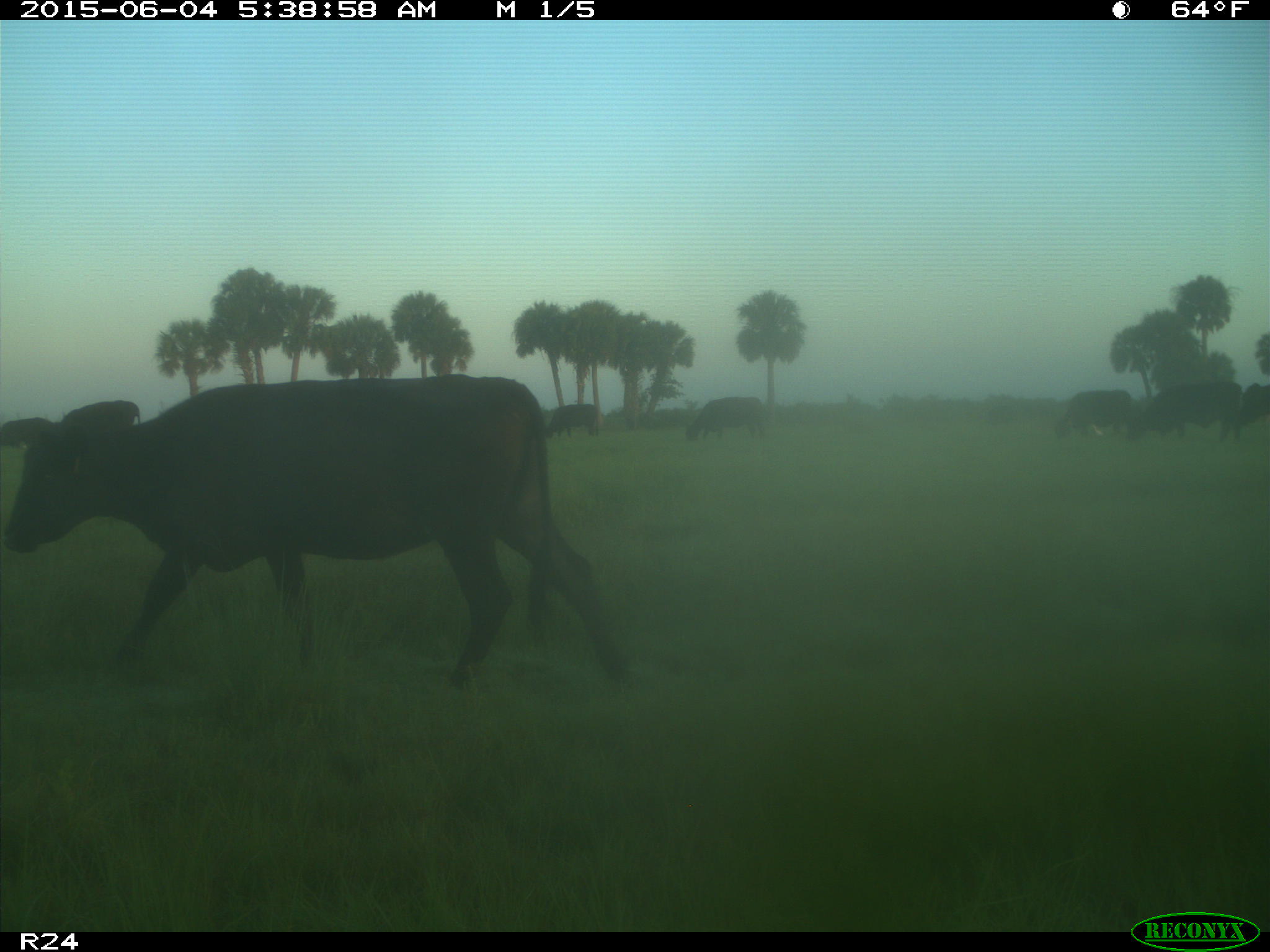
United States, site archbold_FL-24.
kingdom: Animalia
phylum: Chordata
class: Mammalia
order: Artiodactyla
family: Bovidae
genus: Bos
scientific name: Bos taurus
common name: domestic cow